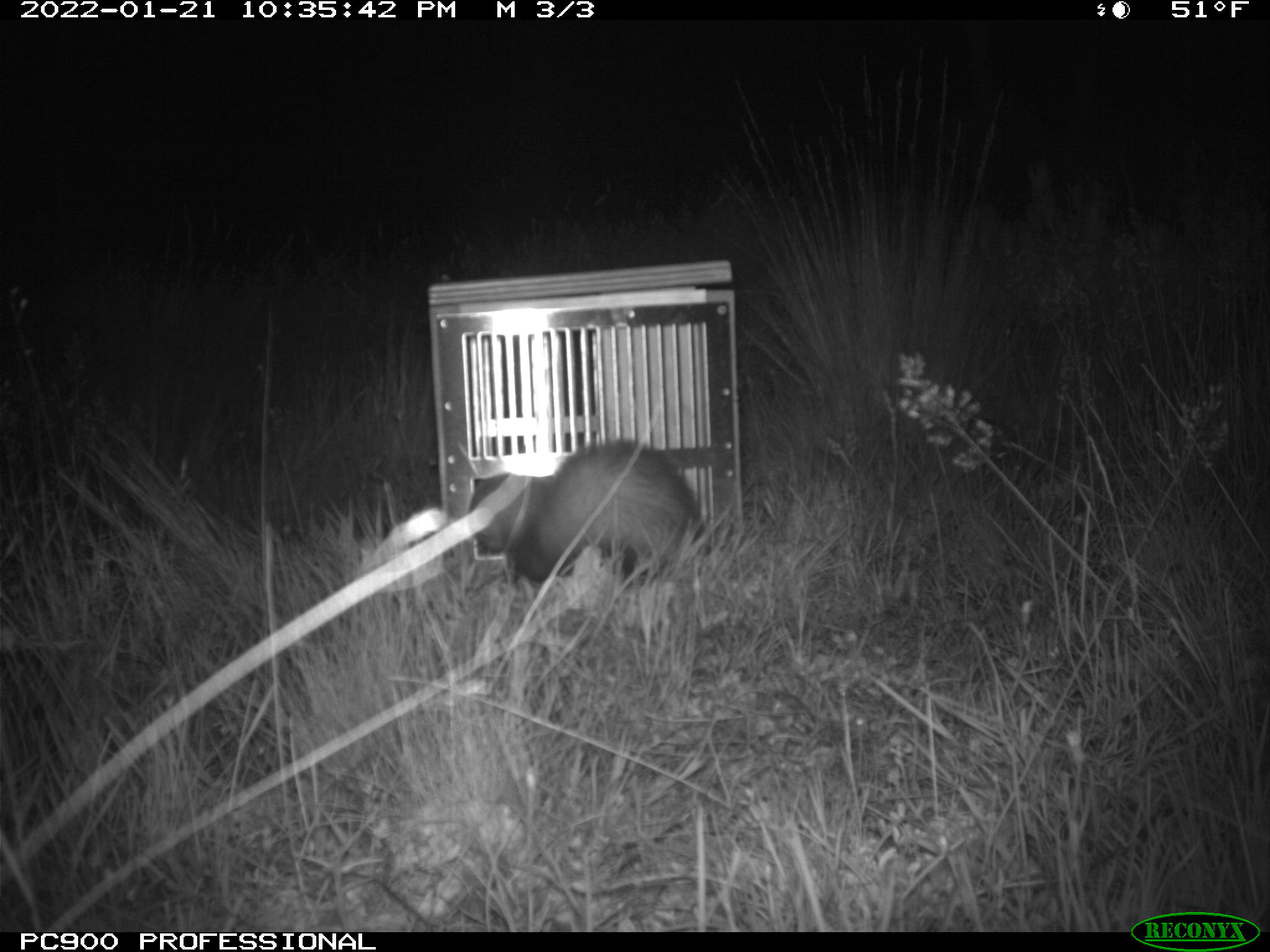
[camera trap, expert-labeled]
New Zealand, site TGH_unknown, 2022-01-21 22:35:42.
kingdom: Animalia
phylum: Chordata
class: Mammalia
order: Carnivora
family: Mustelidae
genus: Mustela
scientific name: Mustela furo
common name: ferret